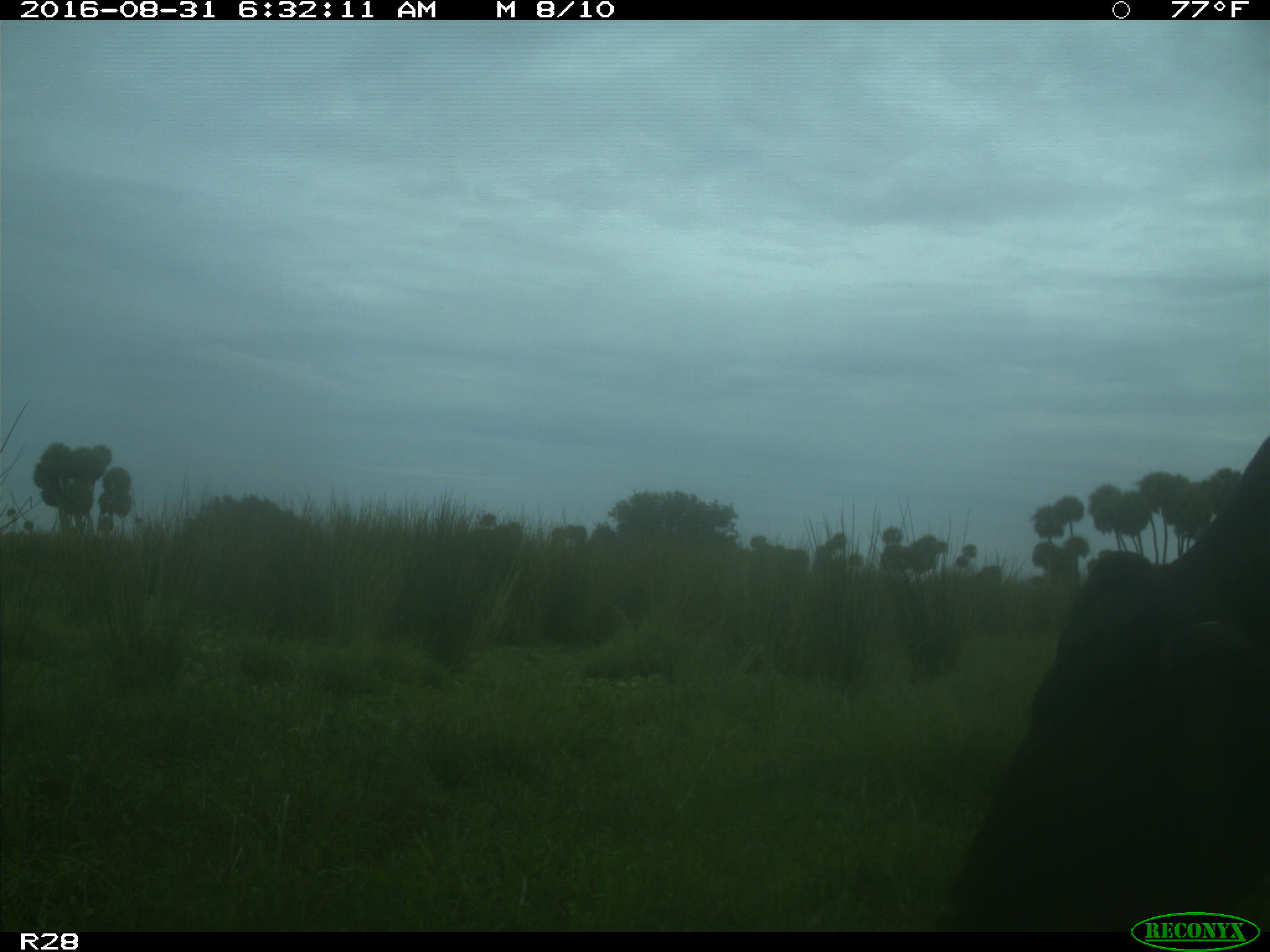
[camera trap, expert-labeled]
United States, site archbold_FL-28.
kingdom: Animalia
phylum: Chordata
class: Mammalia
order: Artiodactyla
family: Bovidae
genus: Bos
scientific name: Bos taurus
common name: domestic cow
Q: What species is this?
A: Bos taurus (domestic cow).